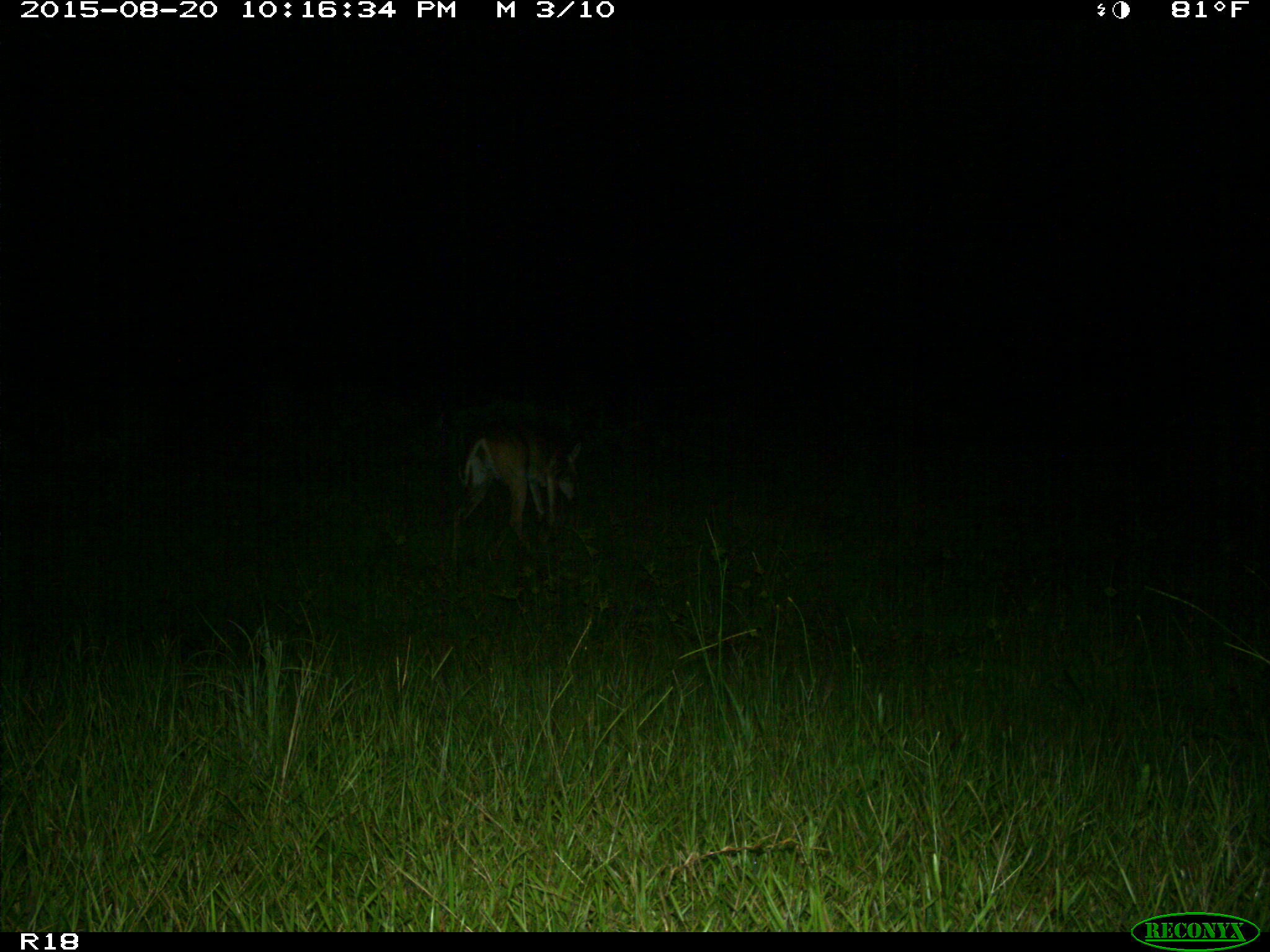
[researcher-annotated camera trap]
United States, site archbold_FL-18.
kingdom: Animalia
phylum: Chordata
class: Mammalia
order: Artiodactyla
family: Cervidae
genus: Odocoileus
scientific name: Odocoileus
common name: deer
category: unidentified deer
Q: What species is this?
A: Unidentified deer (deer) (Odocoileus).